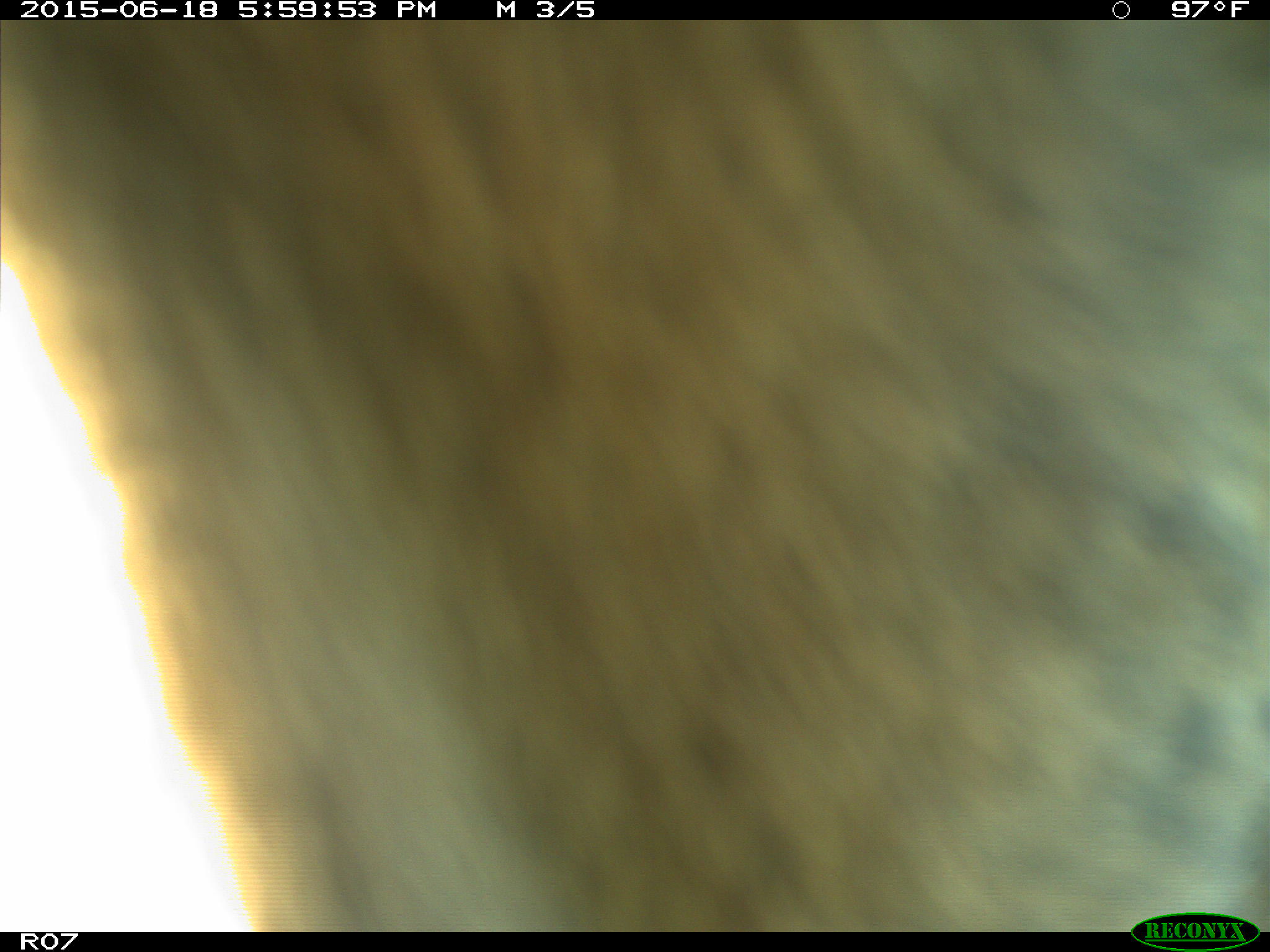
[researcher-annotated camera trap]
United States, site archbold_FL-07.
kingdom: Animalia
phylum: Chordata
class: Mammalia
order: Artiodactyla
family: Bovidae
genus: Bos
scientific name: Bos taurus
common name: domestic cow